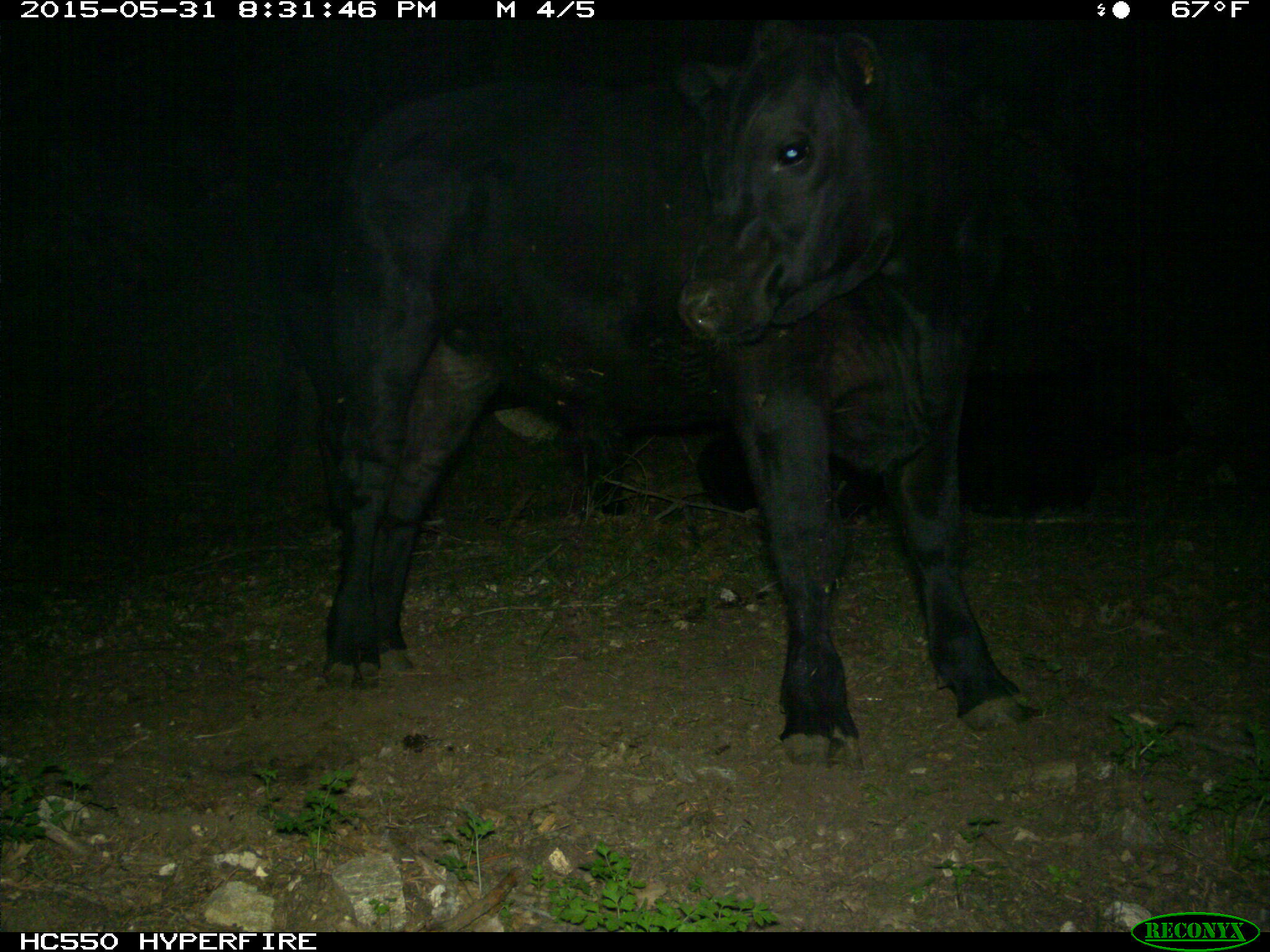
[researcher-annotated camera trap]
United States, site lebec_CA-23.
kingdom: Animalia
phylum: Chordata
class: Mammalia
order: Artiodactyla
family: Bovidae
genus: Bos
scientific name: Bos taurus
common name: domestic cow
Bos taurus (domestic cow).